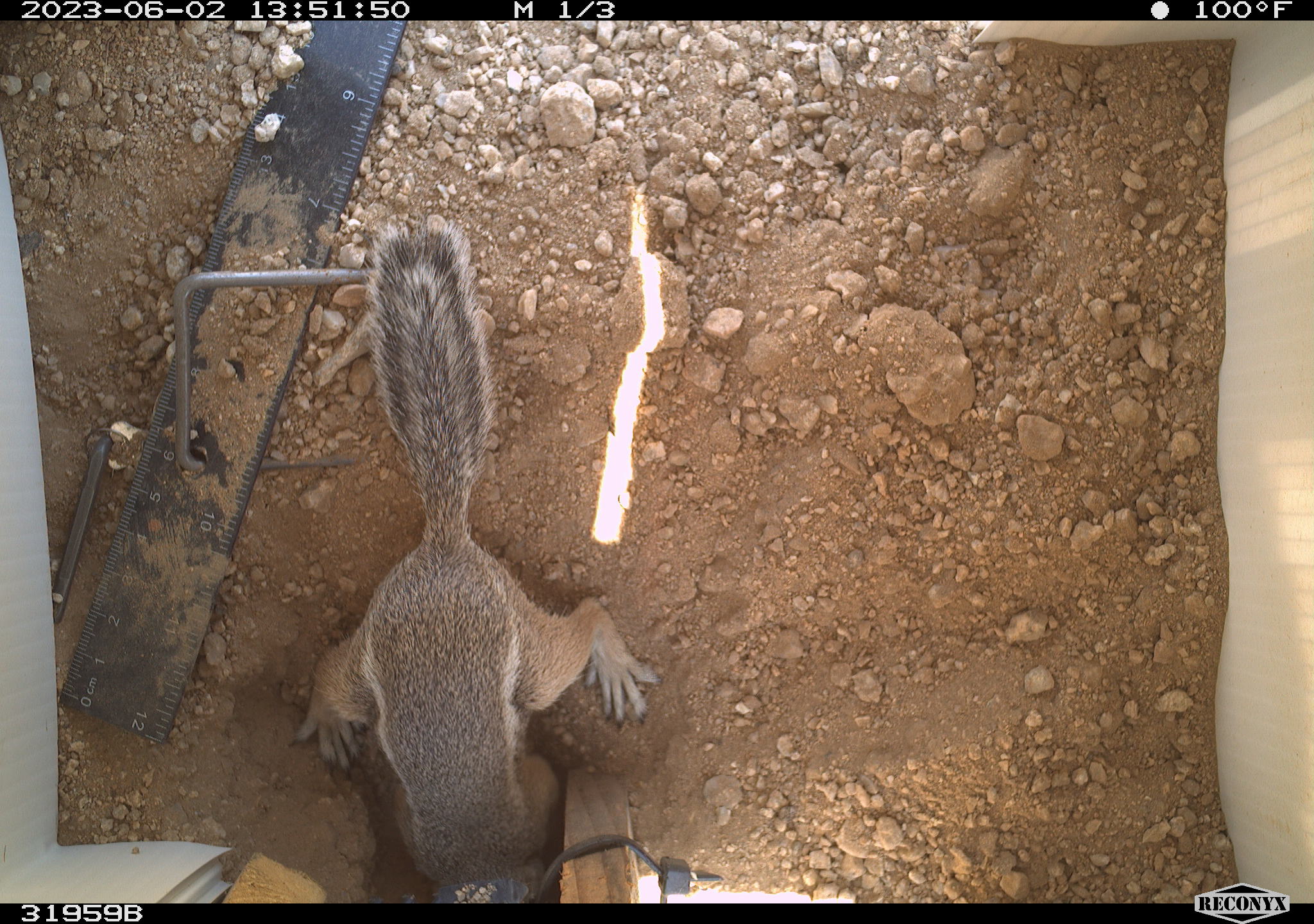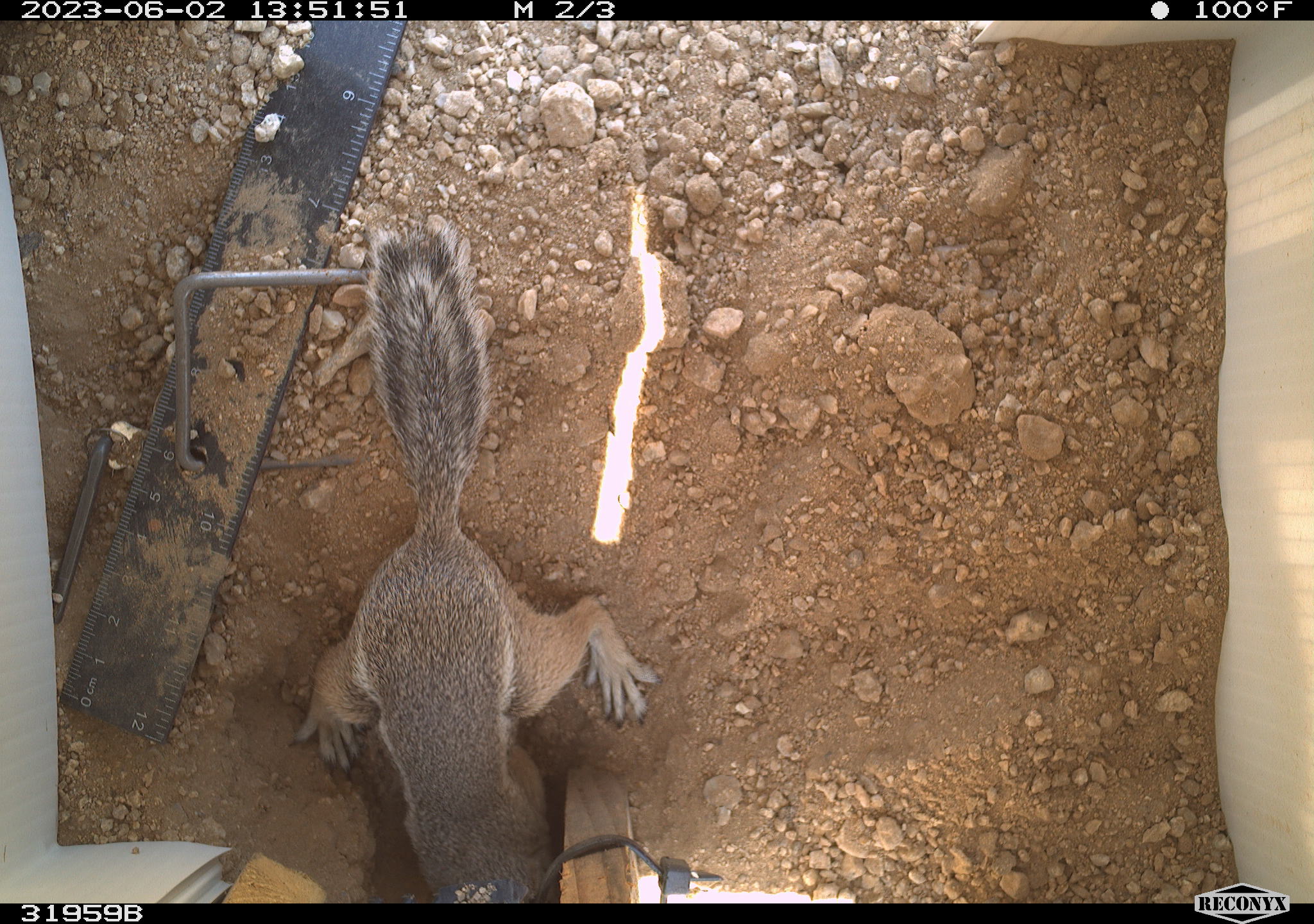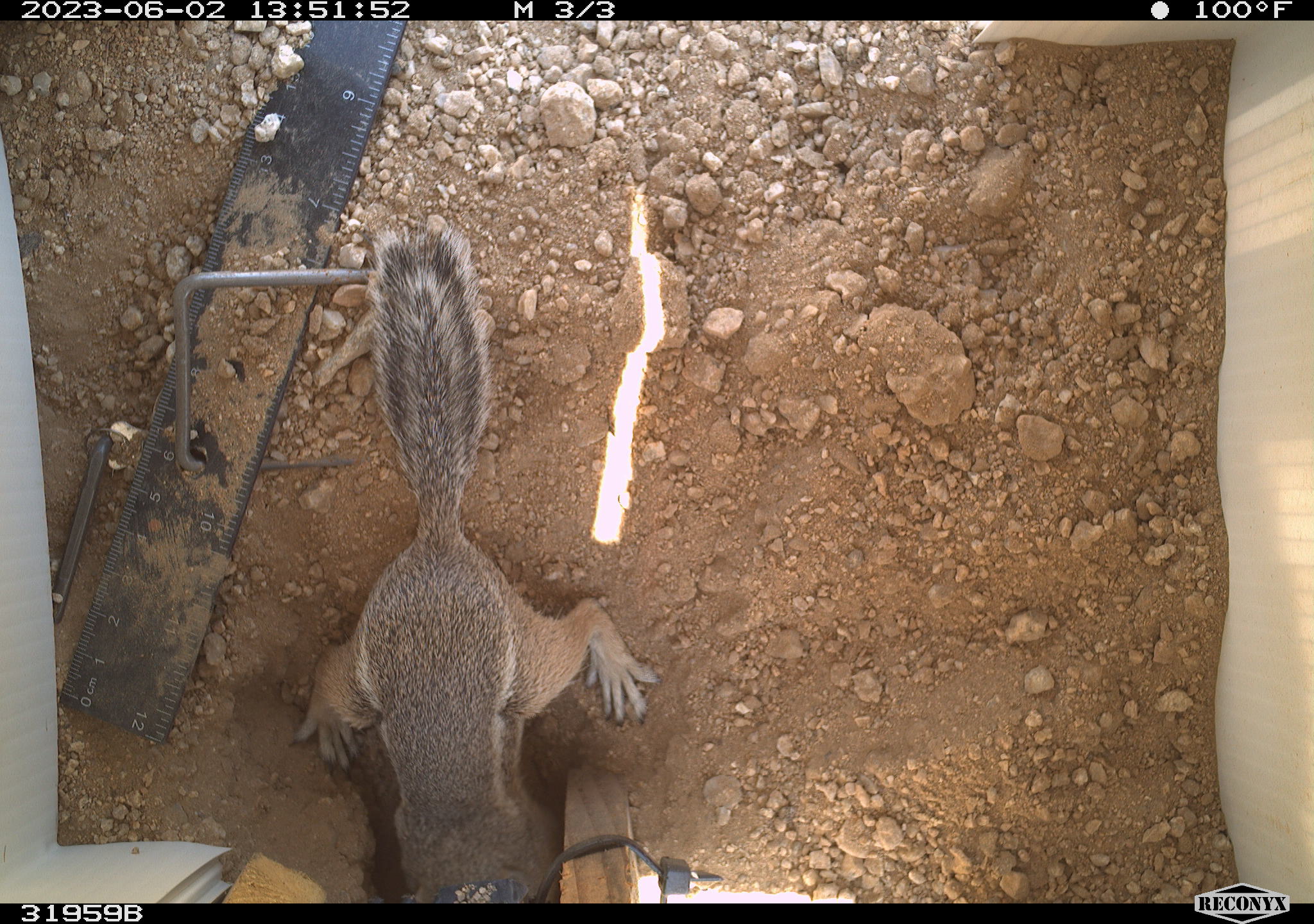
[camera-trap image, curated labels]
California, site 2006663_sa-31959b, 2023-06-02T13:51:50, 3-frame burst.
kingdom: Animalia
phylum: Chordata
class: Mammalia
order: Rodentia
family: Sciuridae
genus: Ammospermophilus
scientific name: Ammospermophilus leucurus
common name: white-tailed antelope squirrel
White-tailed antelope squirrel (Ammospermophilus leucurus).